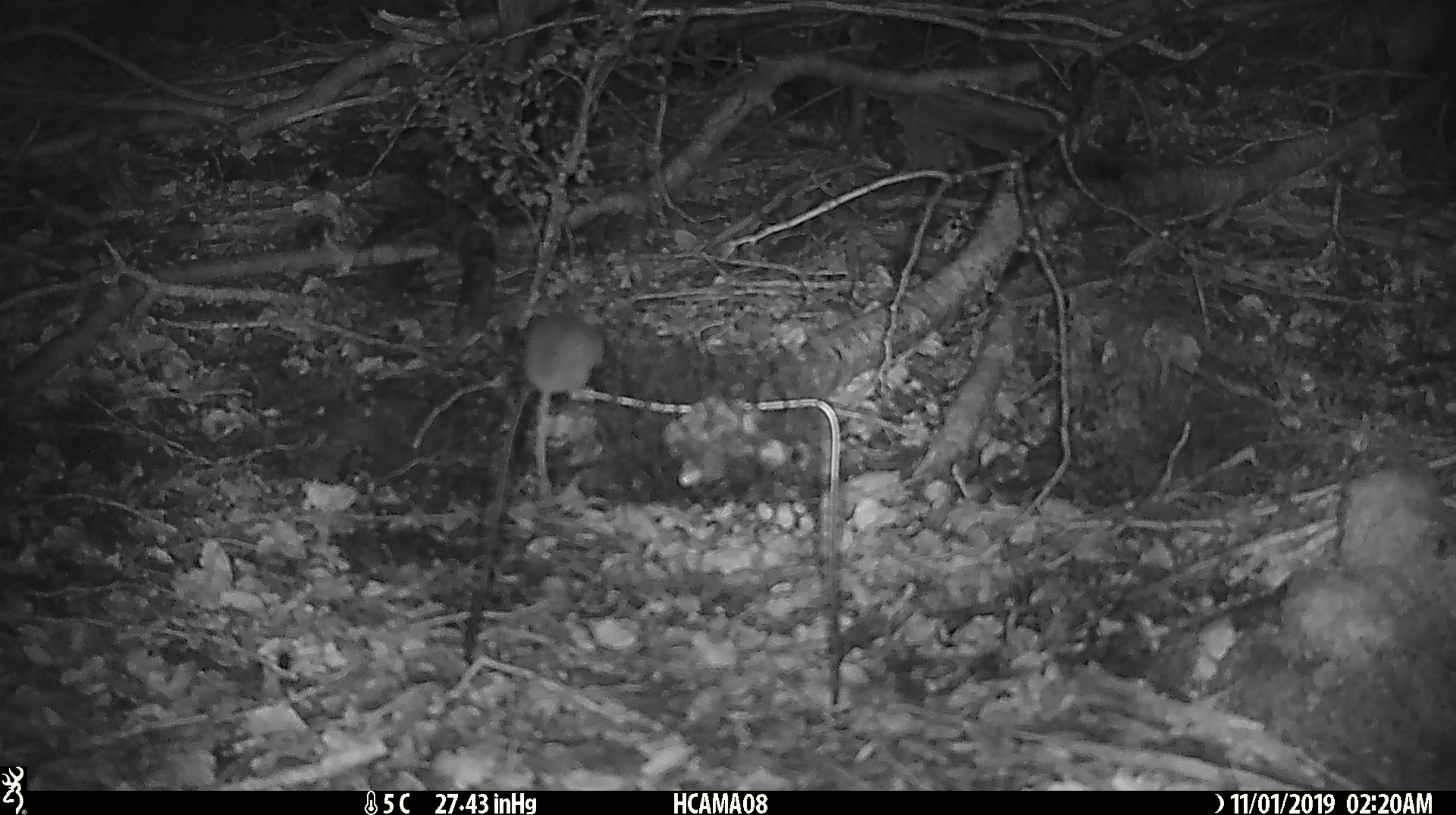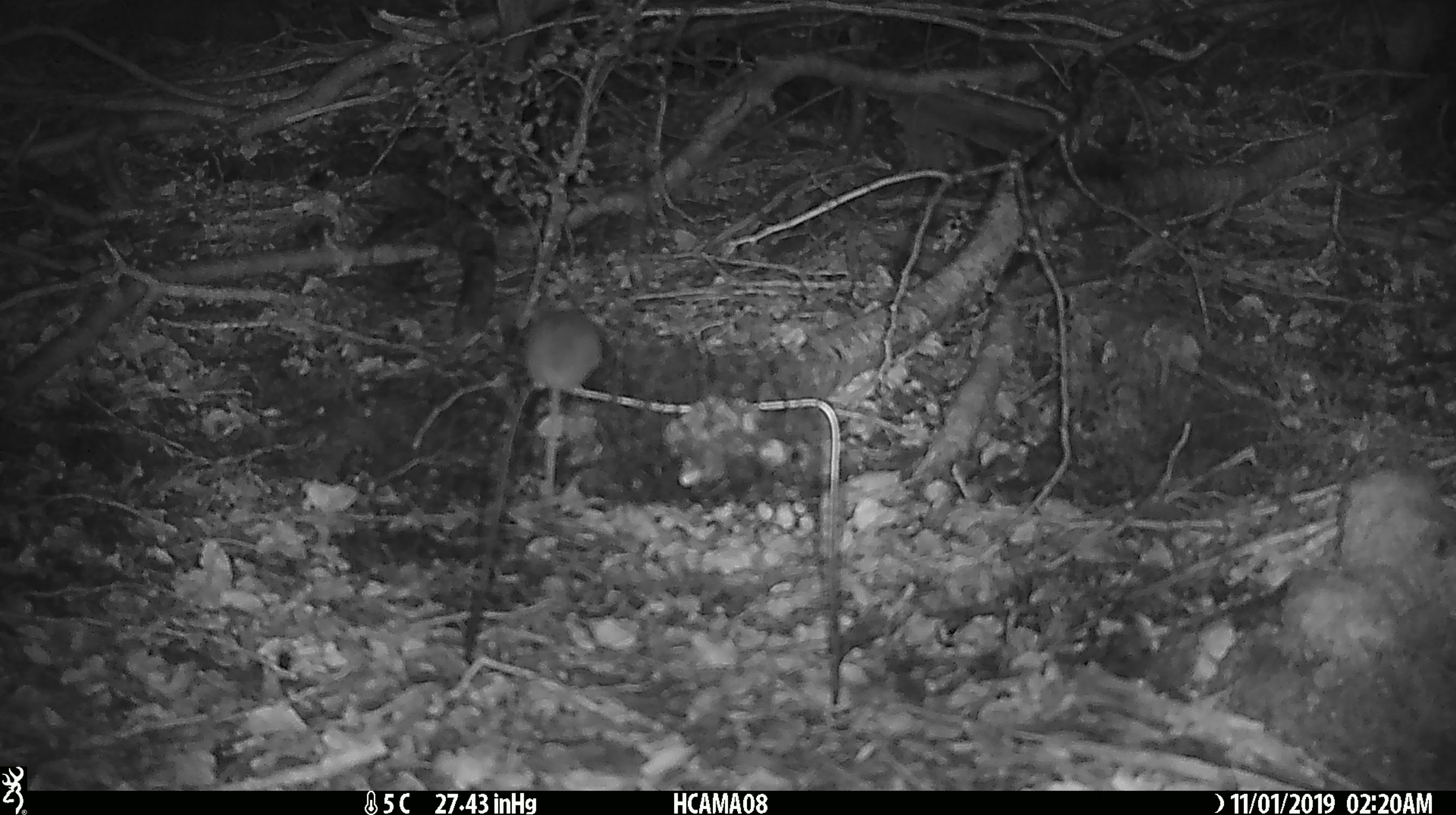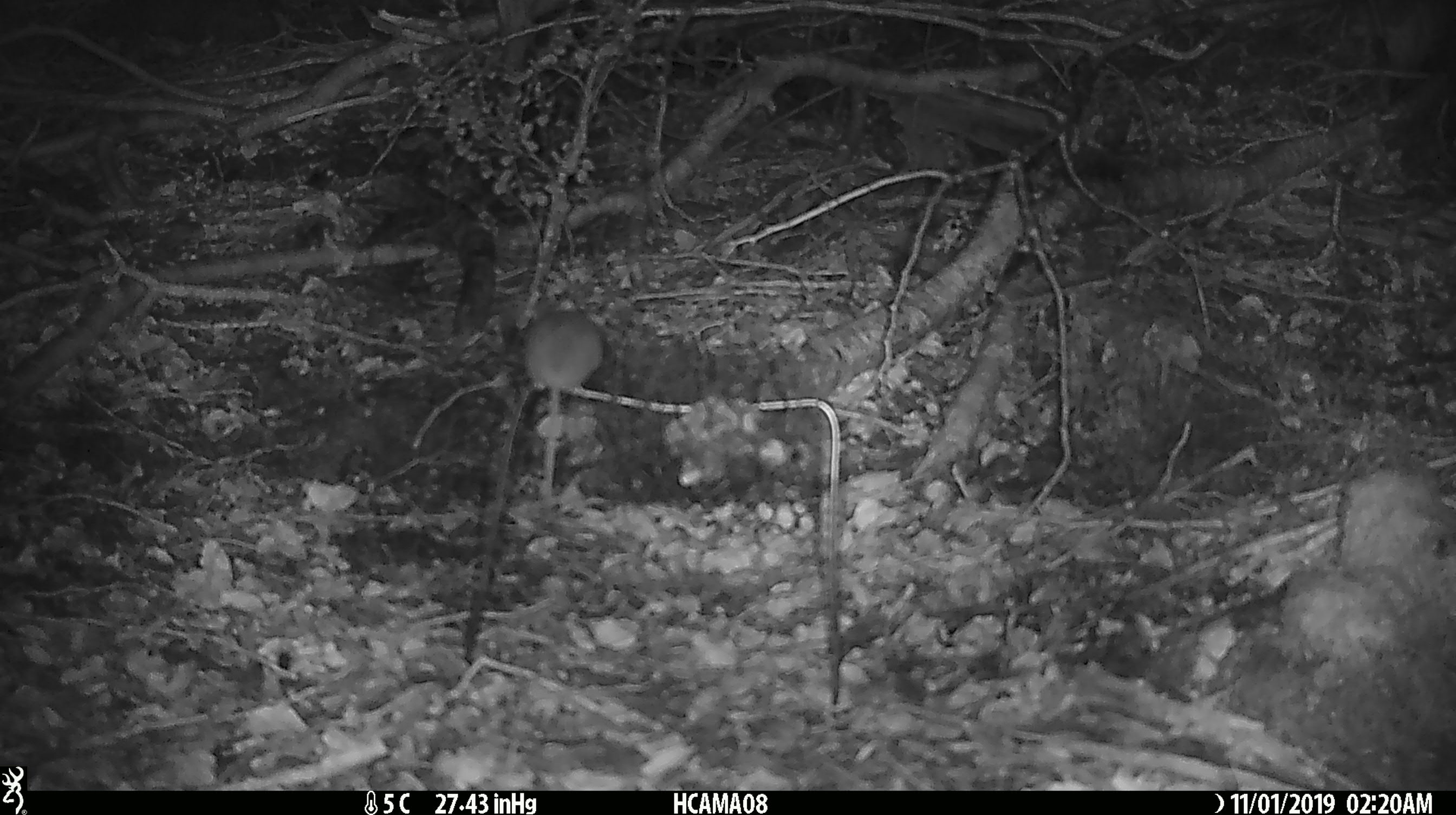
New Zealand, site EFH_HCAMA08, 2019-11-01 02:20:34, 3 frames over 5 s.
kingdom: Animalia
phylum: Chordata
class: Mammalia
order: Rodentia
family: Muridae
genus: Mus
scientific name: Mus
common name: mouse